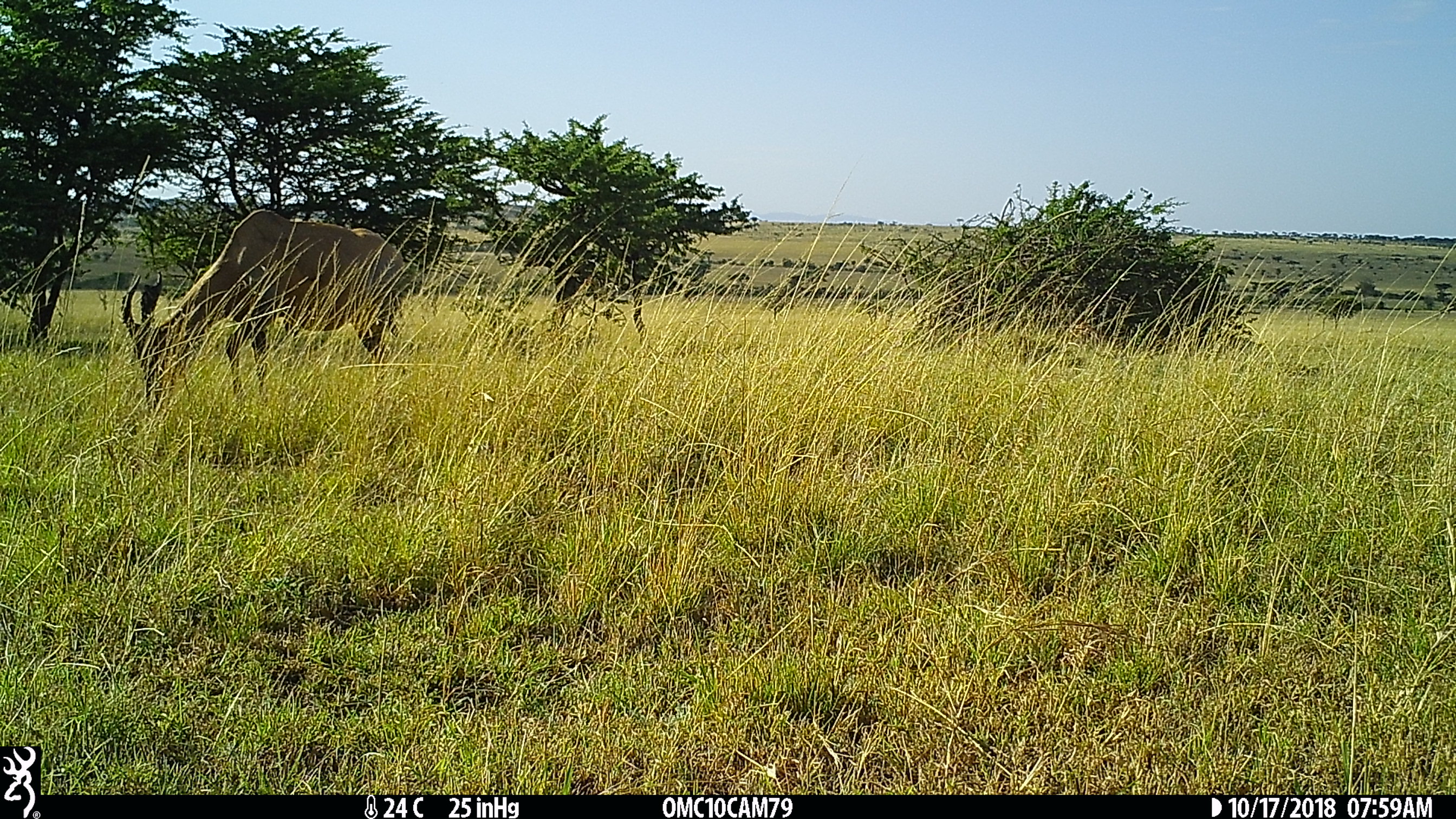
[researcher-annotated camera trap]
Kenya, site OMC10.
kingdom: Animalia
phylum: Chordata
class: Mammalia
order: Artiodactyla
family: Bovidae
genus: Damaliscus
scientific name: Damaliscus lunatus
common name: topi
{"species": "topi (Damaliscus lunatus)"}